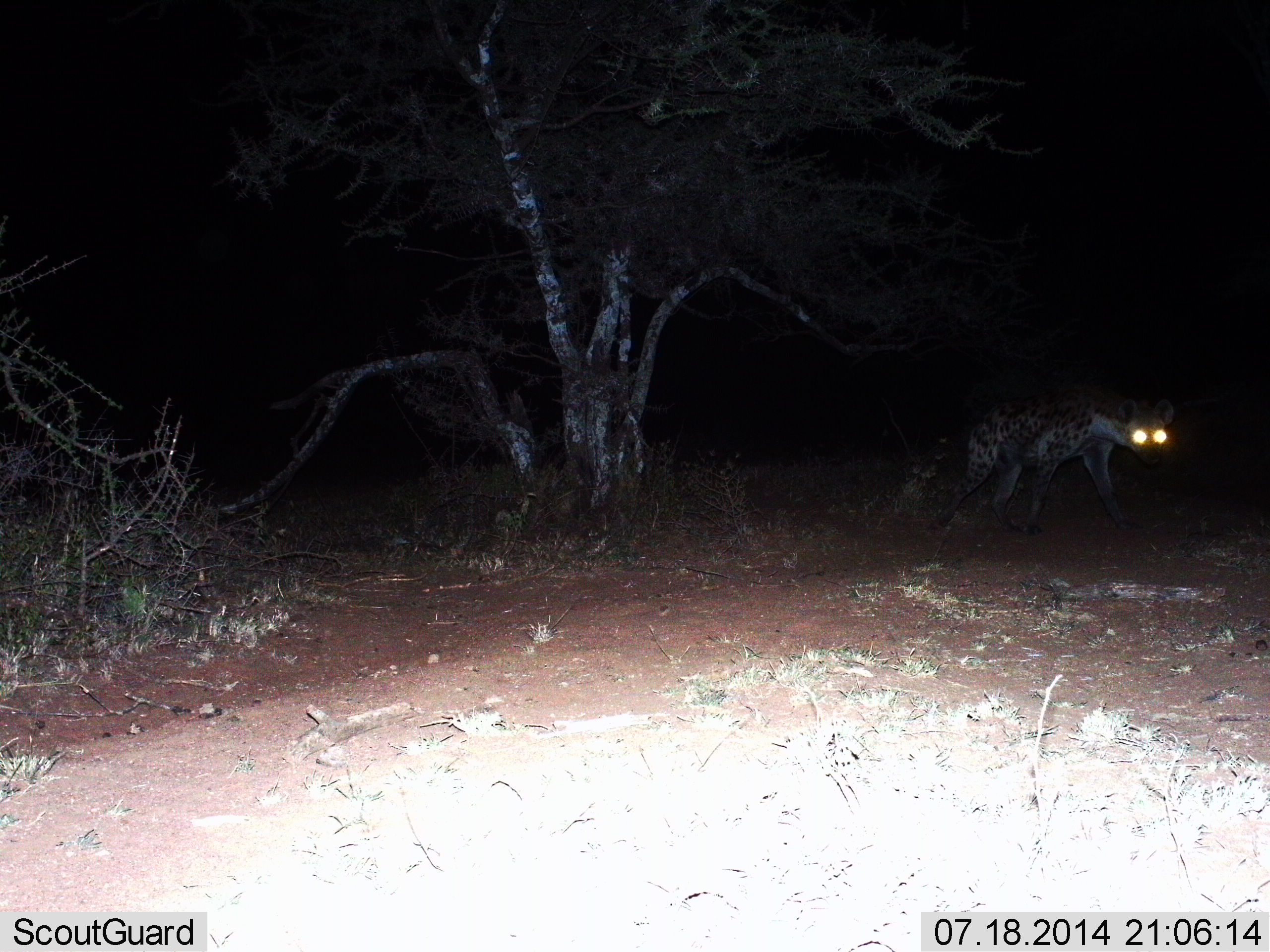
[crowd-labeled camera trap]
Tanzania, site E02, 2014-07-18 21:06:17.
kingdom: Animalia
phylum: Chordata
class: Mammalia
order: Carnivora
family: Hyaenidae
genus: Crocuta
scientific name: Crocuta crocuta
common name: spotted hyena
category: hyenaspotted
Hyenaspotted (spotted hyena) (Crocuta crocuta), count 1. Behavior (volunteer vote fractions): standing 60%, resting 0%, moving 40%, interacting 0%. Young present (vote fraction): 0%. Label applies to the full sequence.